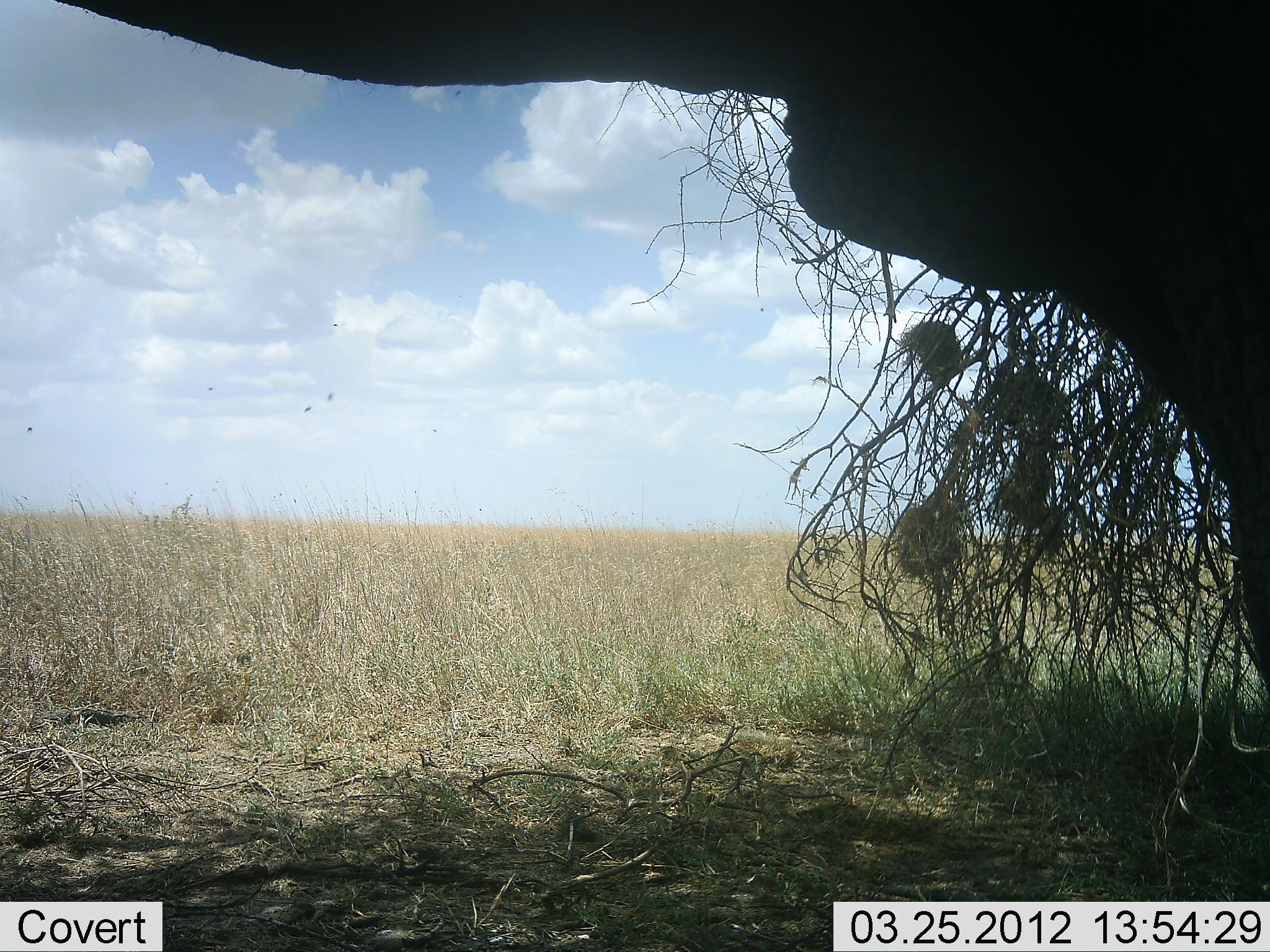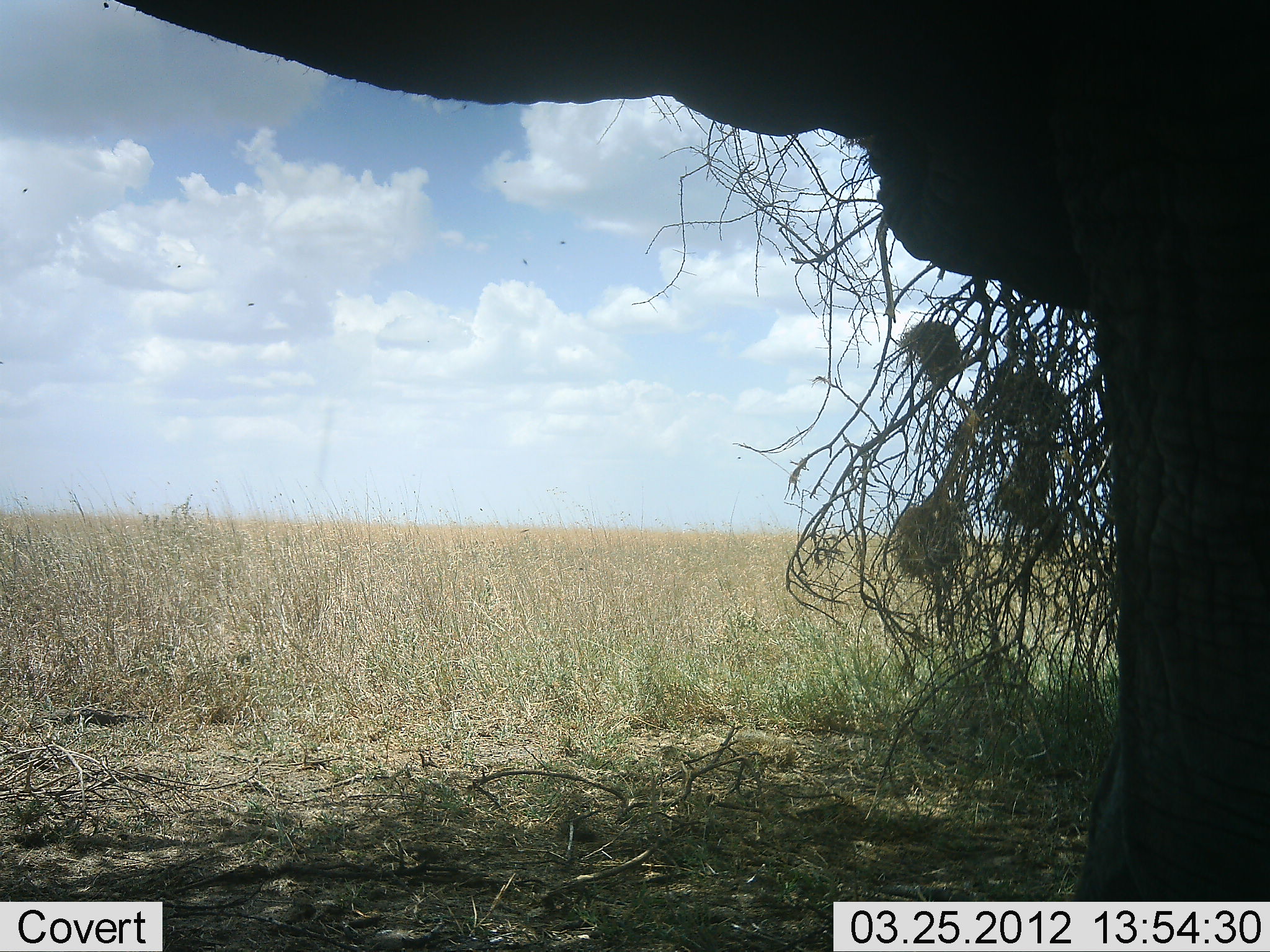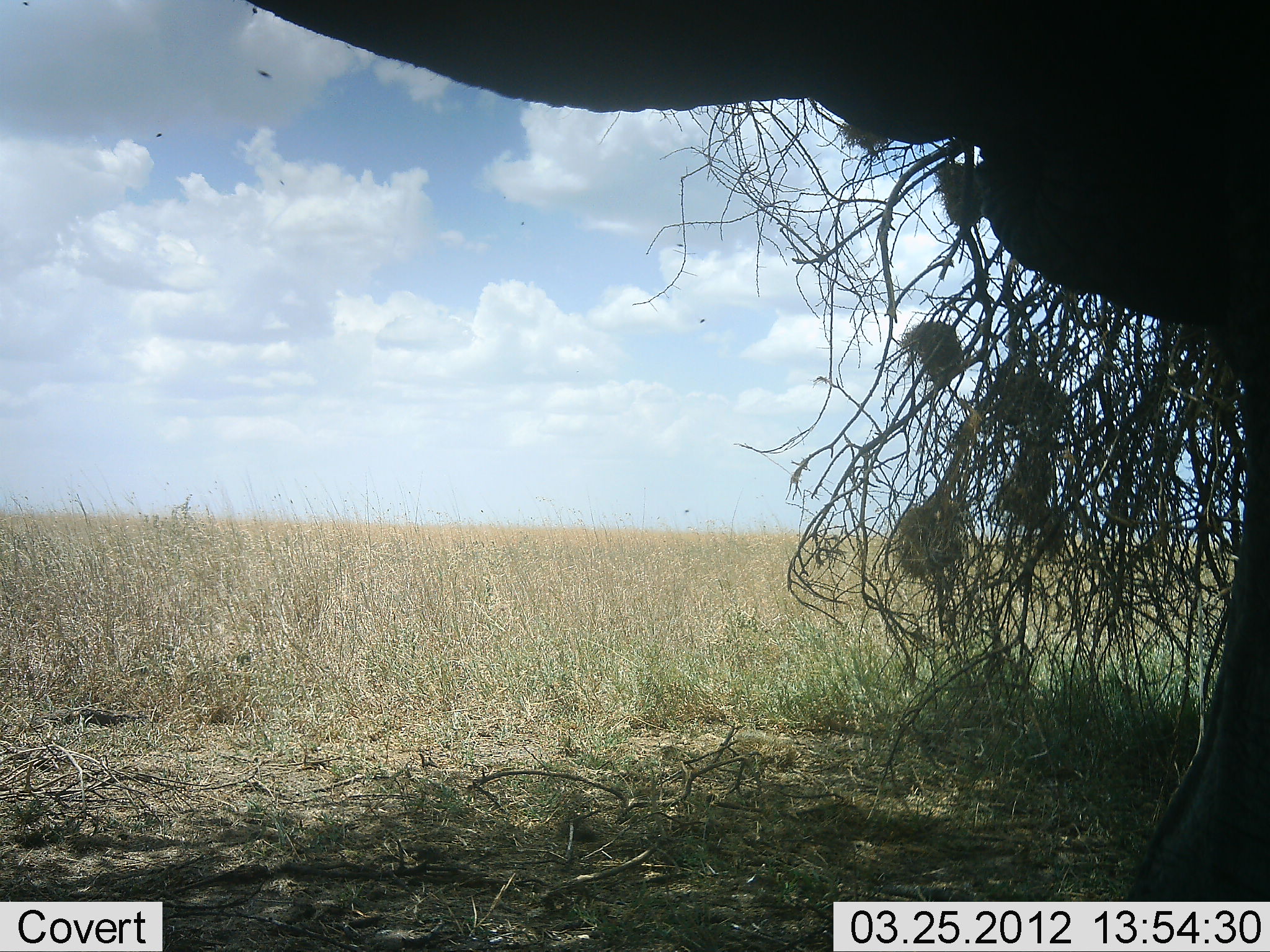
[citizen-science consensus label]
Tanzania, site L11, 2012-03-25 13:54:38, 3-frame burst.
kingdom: Animalia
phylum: Chordata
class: Mammalia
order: Proboscidea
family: Elephantidae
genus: Loxodonta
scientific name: Loxodonta africana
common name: african bush elephant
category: elephant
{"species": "elephant (african bush elephant) (Loxodonta africana)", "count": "1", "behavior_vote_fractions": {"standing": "90%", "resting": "0%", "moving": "10%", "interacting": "0%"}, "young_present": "0%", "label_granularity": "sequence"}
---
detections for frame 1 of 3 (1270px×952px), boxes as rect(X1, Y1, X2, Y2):
animal: rect(55, 0, 1269, 703)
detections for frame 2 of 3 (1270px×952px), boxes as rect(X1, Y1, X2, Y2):
animal: rect(107, 2, 1270, 902)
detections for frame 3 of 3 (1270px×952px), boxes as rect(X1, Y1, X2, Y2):
animal: rect(56, 0, 1270, 901)